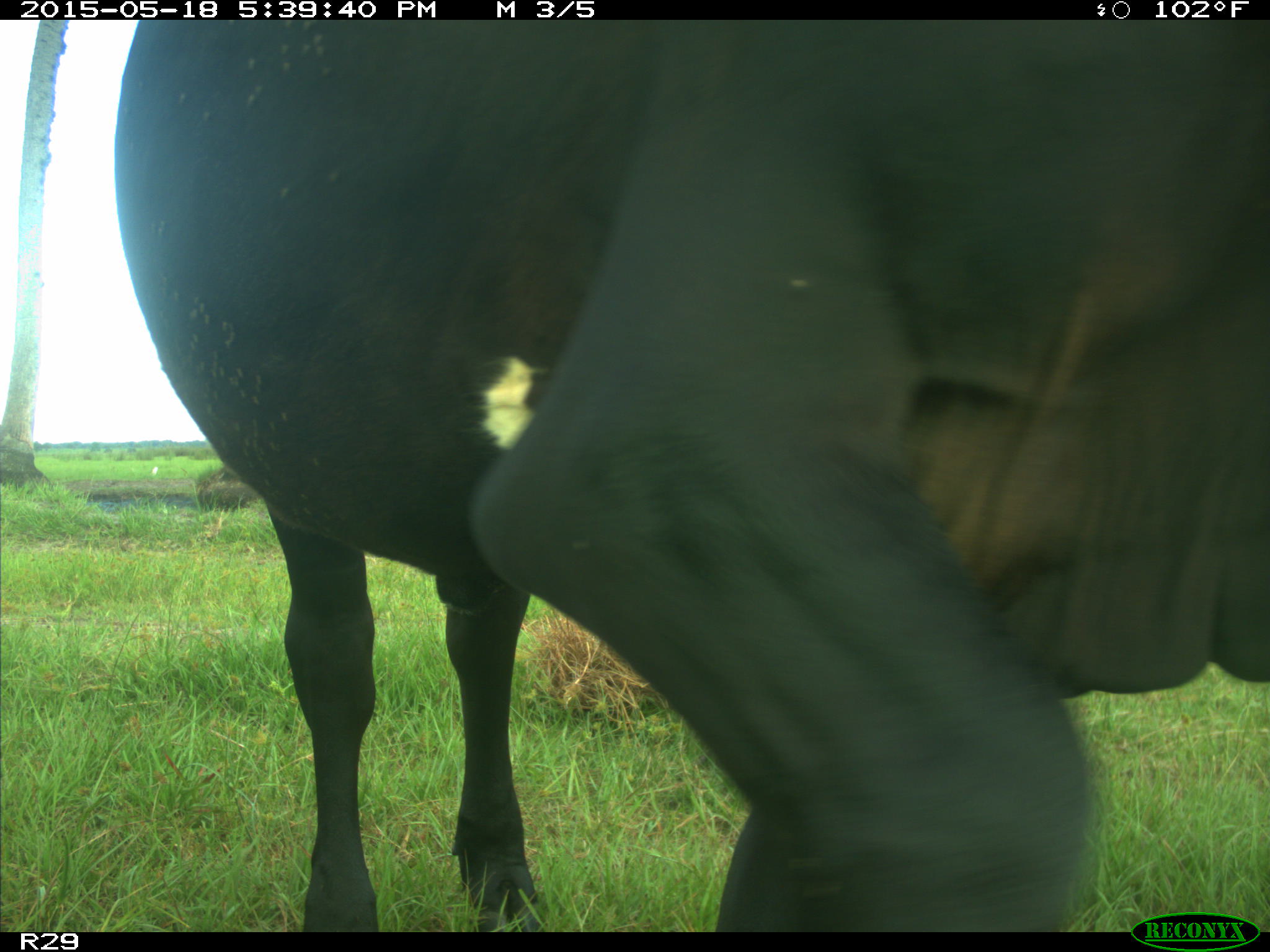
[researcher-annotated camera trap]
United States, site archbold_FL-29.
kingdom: Animalia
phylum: Chordata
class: Mammalia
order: Artiodactyla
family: Bovidae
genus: Bos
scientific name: Bos taurus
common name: domestic cow